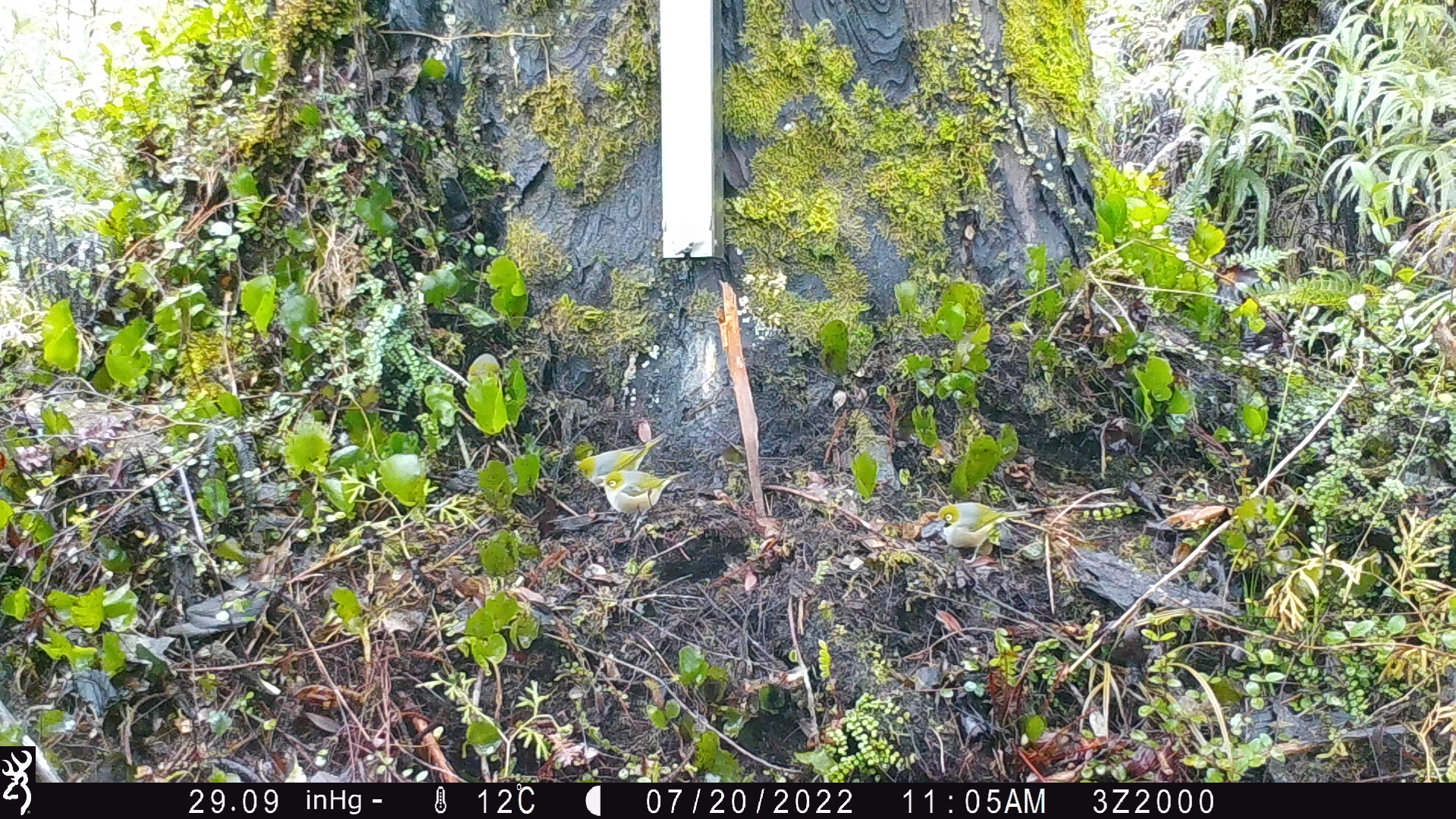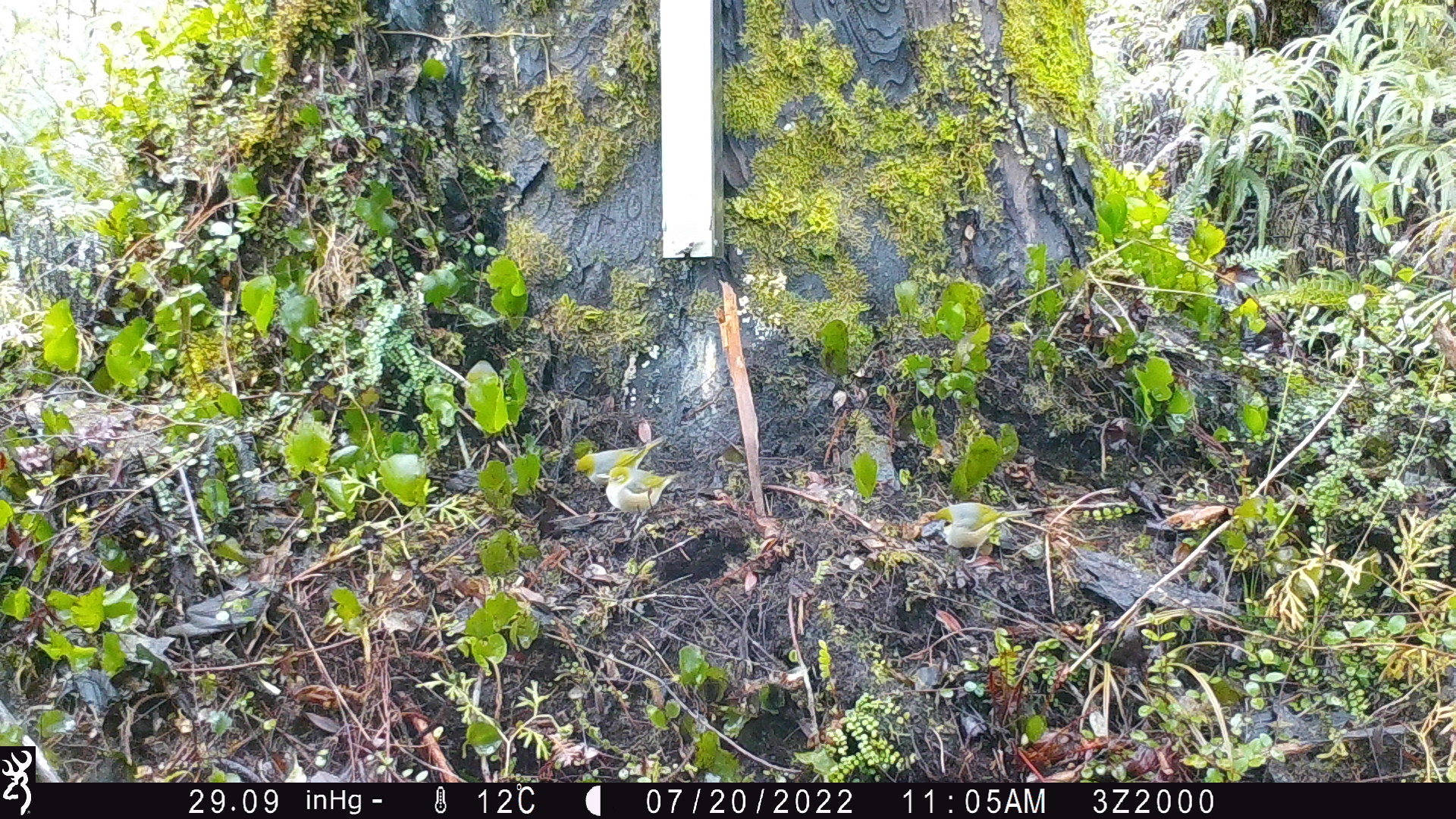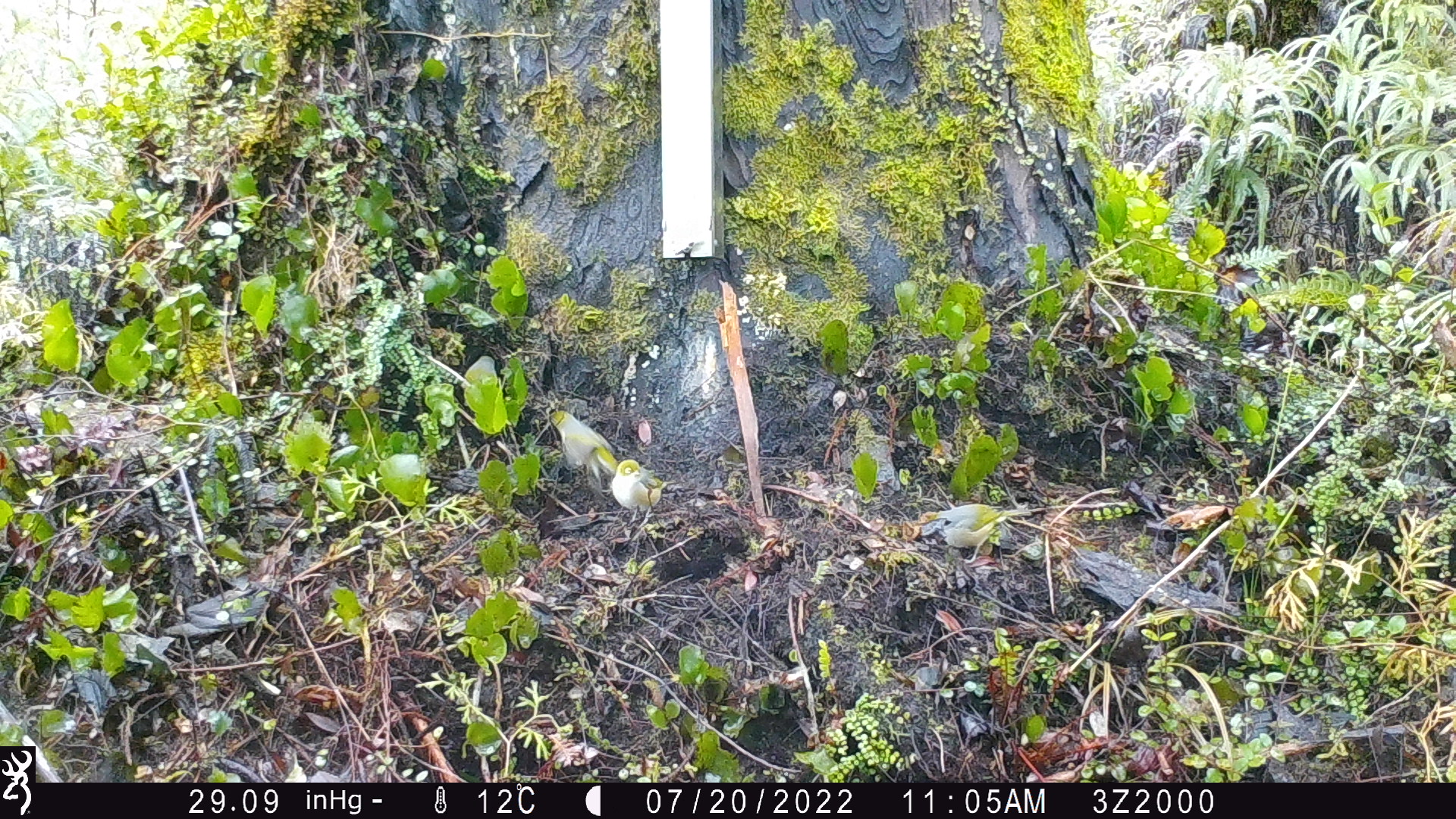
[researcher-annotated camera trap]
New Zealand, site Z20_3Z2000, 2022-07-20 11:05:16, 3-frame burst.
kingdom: Animalia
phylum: Chordata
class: Aves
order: Passeriformes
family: Zosteropidae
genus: Zosterops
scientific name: Zosterops lateralis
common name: silvereye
Silvereye (Zosterops lateralis).